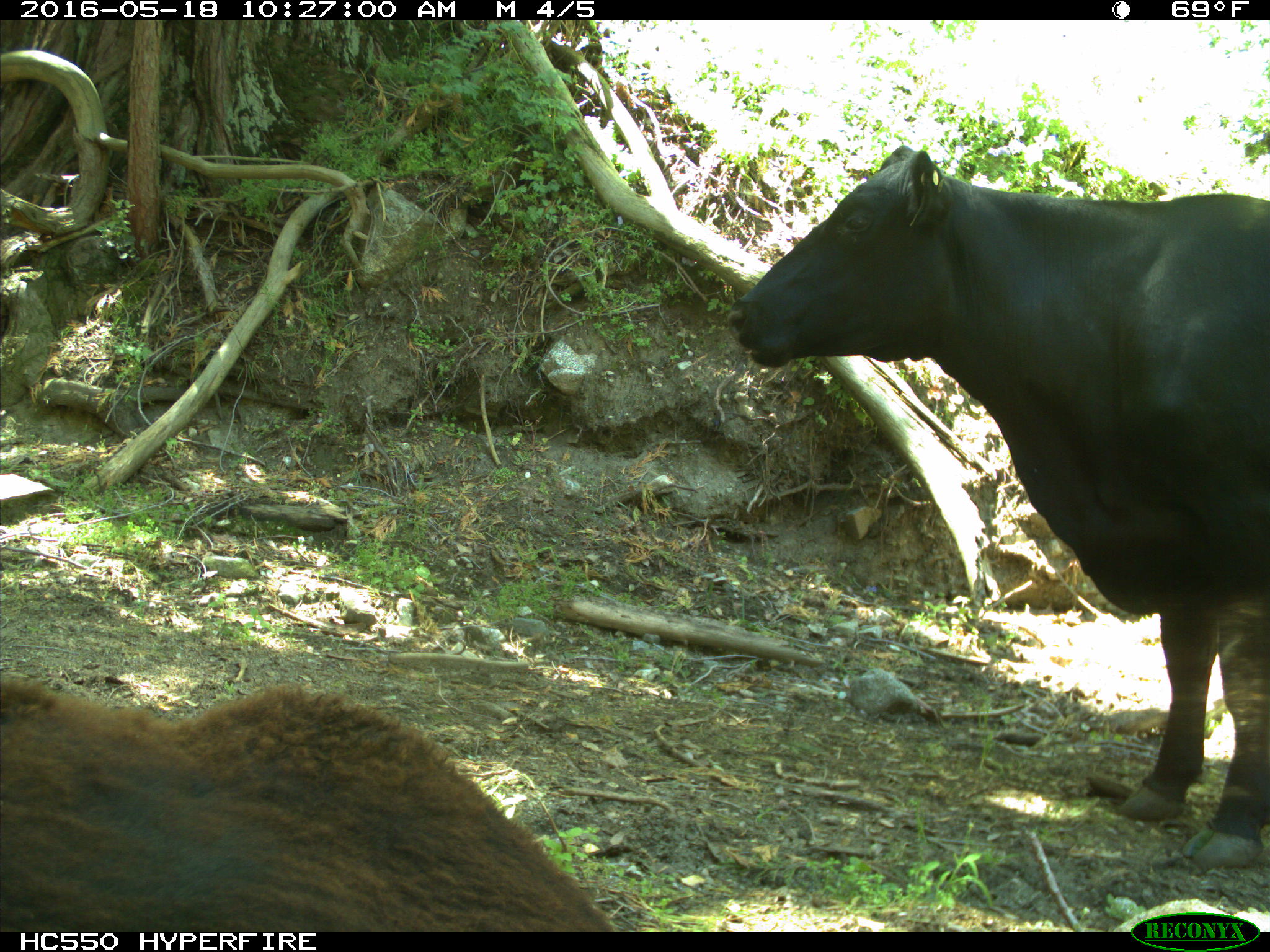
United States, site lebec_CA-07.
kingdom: Animalia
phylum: Chordata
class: Mammalia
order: Artiodactyla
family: Bovidae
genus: Bos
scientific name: Bos taurus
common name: domestic cow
Bos taurus (domestic cow).